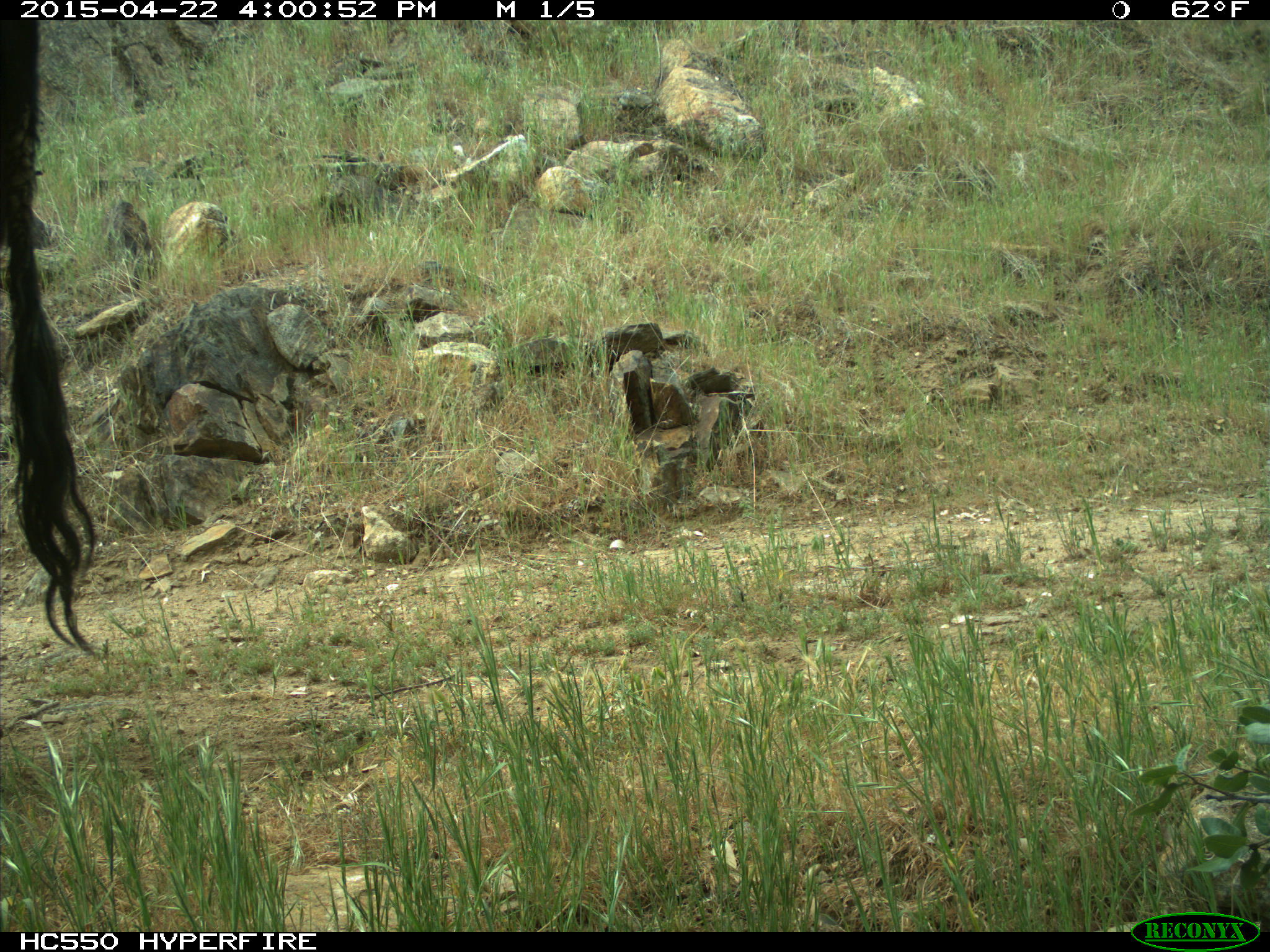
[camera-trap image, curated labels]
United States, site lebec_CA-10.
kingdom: Animalia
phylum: Chordata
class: Mammalia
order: Artiodactyla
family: Bovidae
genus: Bos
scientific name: Bos taurus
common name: domestic cow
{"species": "Bos taurus (domestic cow)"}